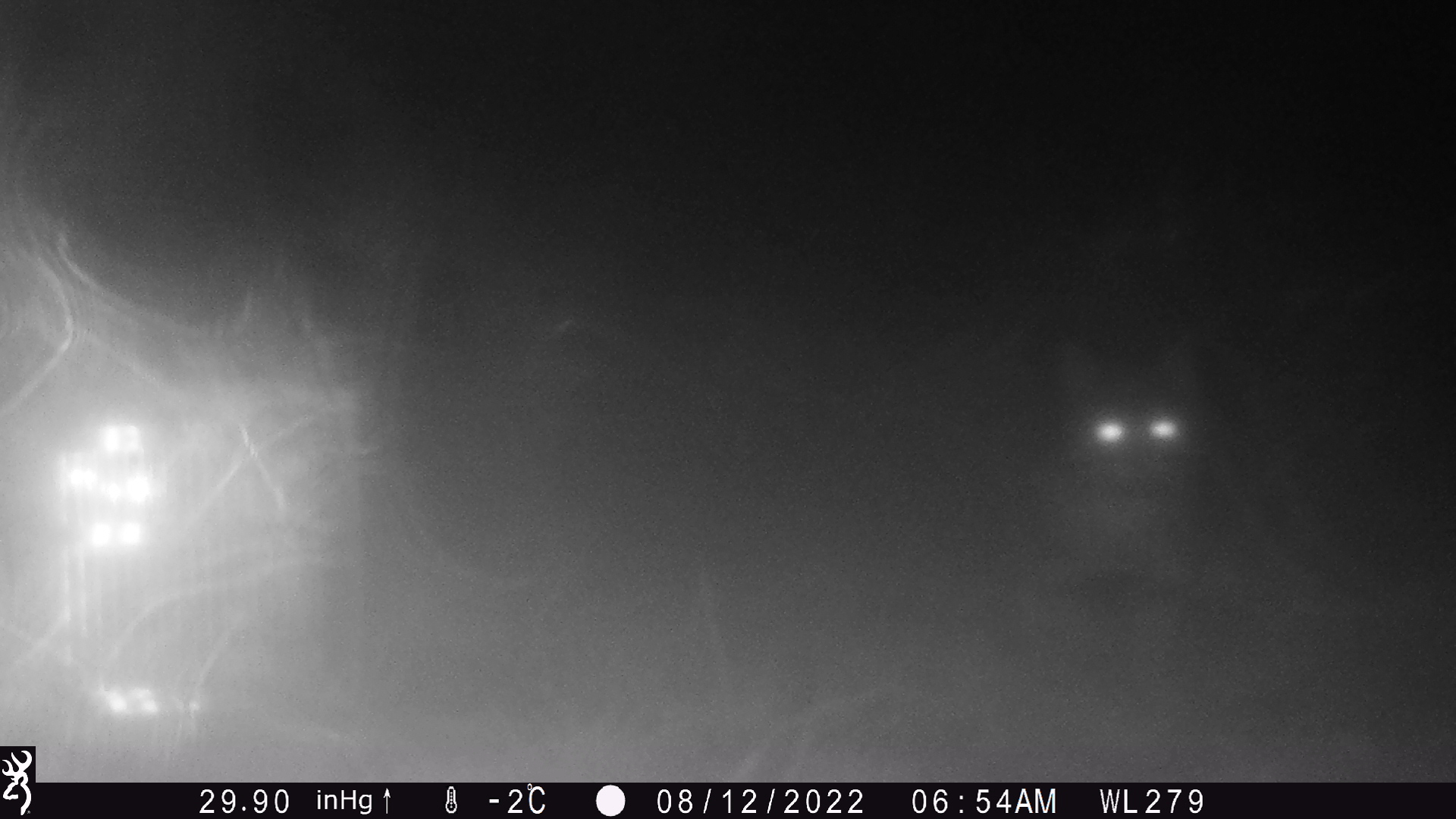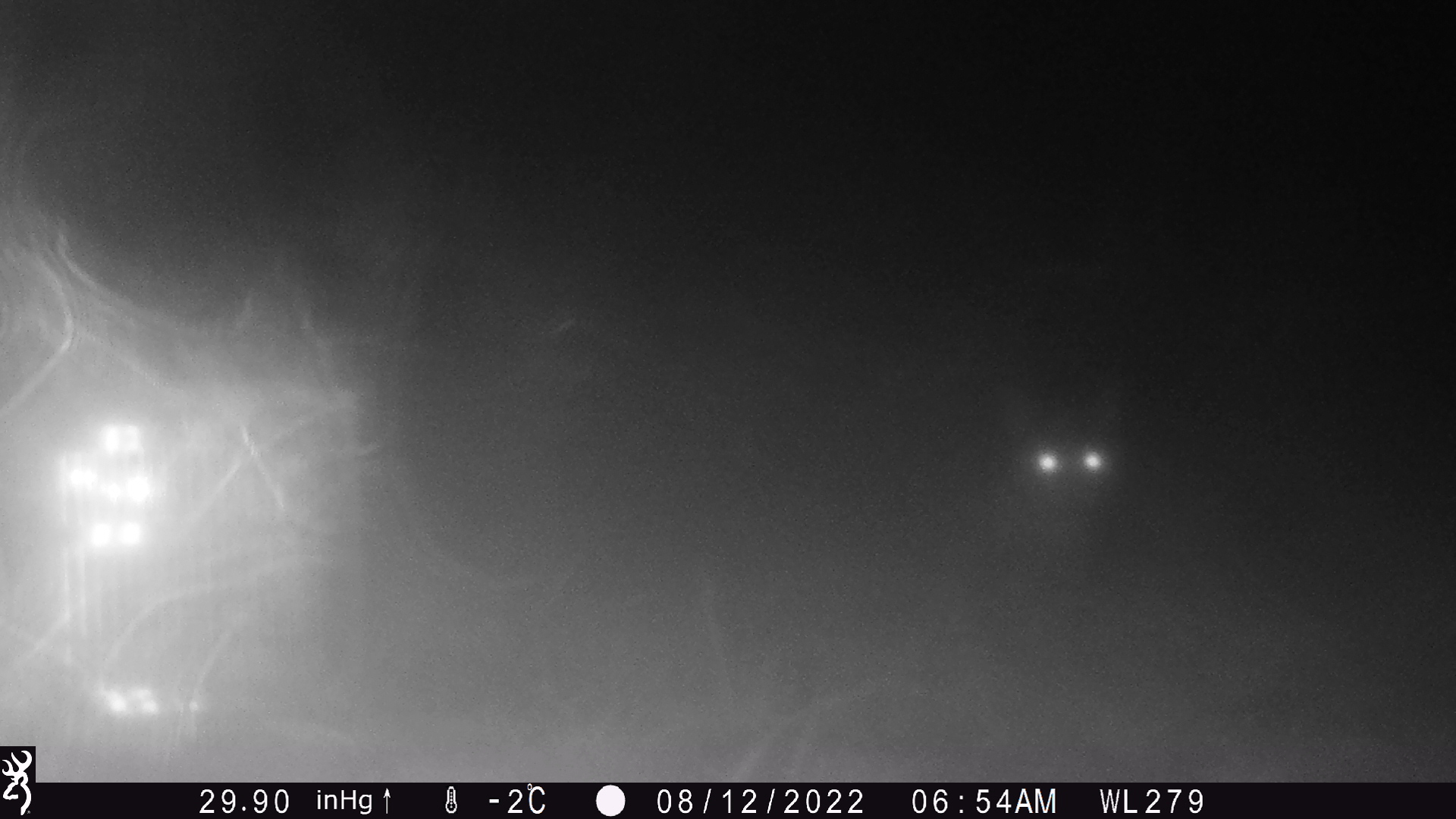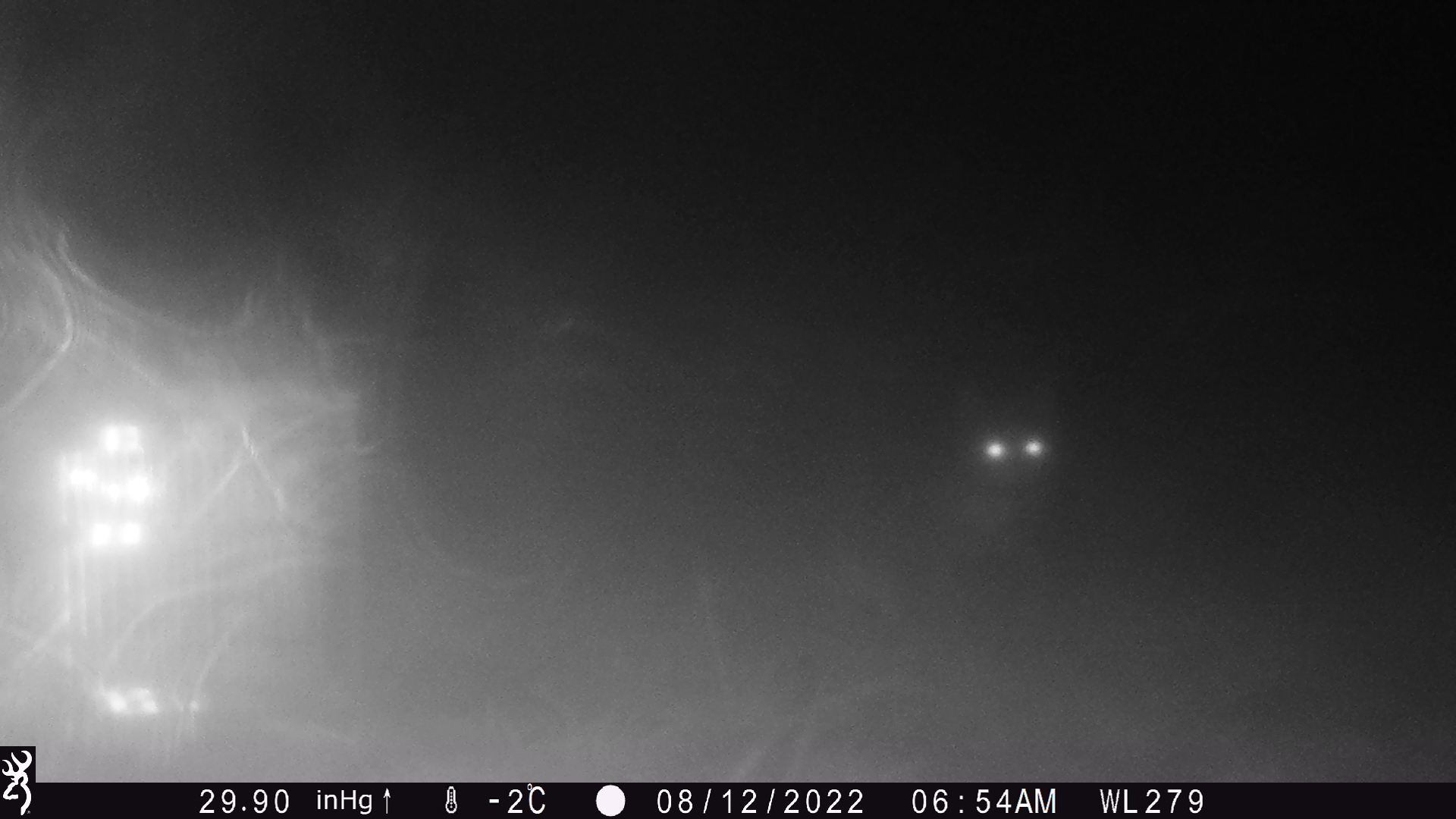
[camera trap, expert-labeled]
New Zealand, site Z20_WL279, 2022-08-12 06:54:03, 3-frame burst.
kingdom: Animalia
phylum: Chordata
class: Mammalia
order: Carnivora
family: Felidae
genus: Felis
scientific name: Felis catus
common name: domestic cat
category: cat